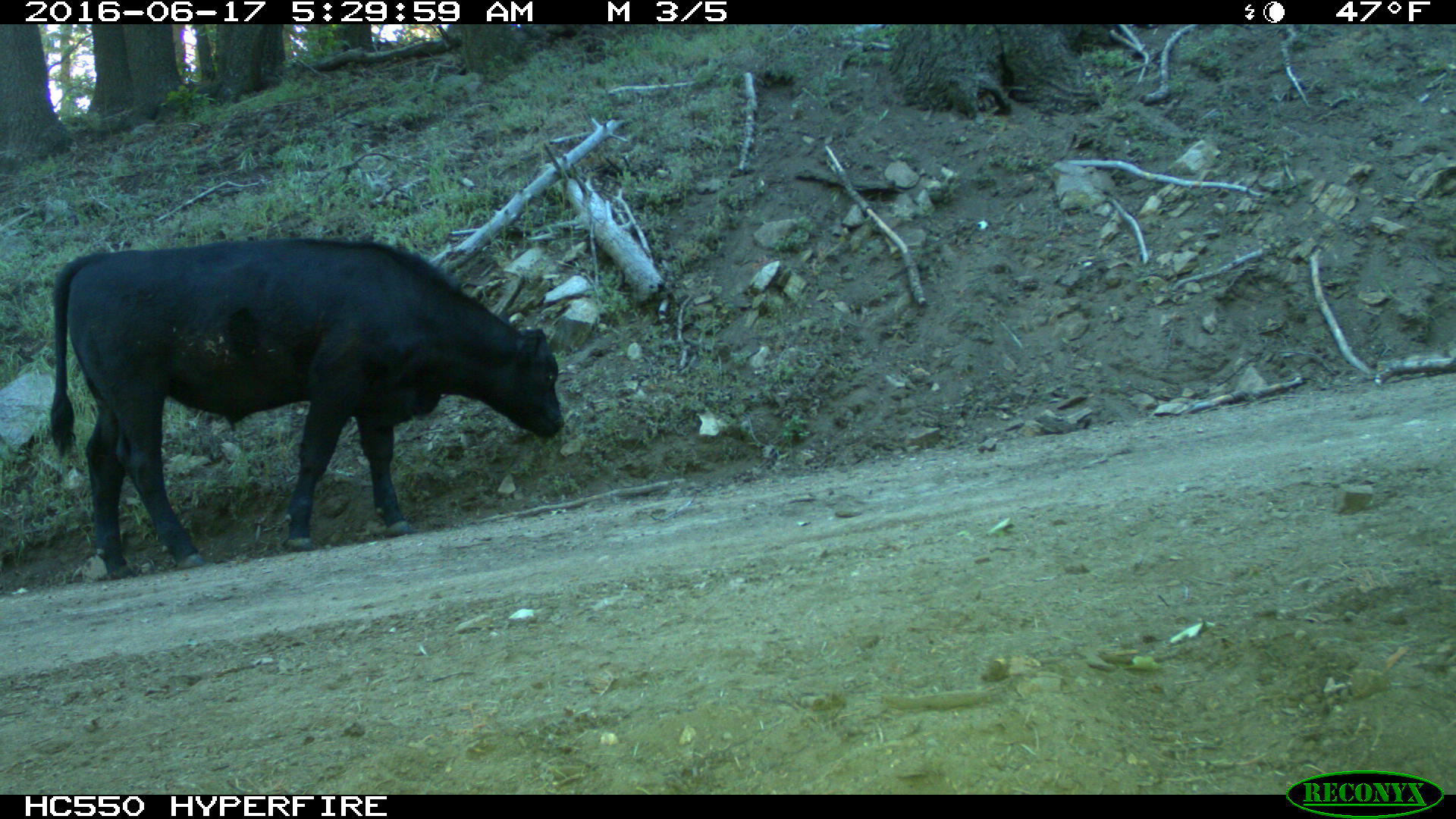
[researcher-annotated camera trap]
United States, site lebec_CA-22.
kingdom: Animalia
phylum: Chordata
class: Mammalia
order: Artiodactyla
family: Bovidae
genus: Bos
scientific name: Bos taurus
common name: domestic cow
Bos taurus (domestic cow).